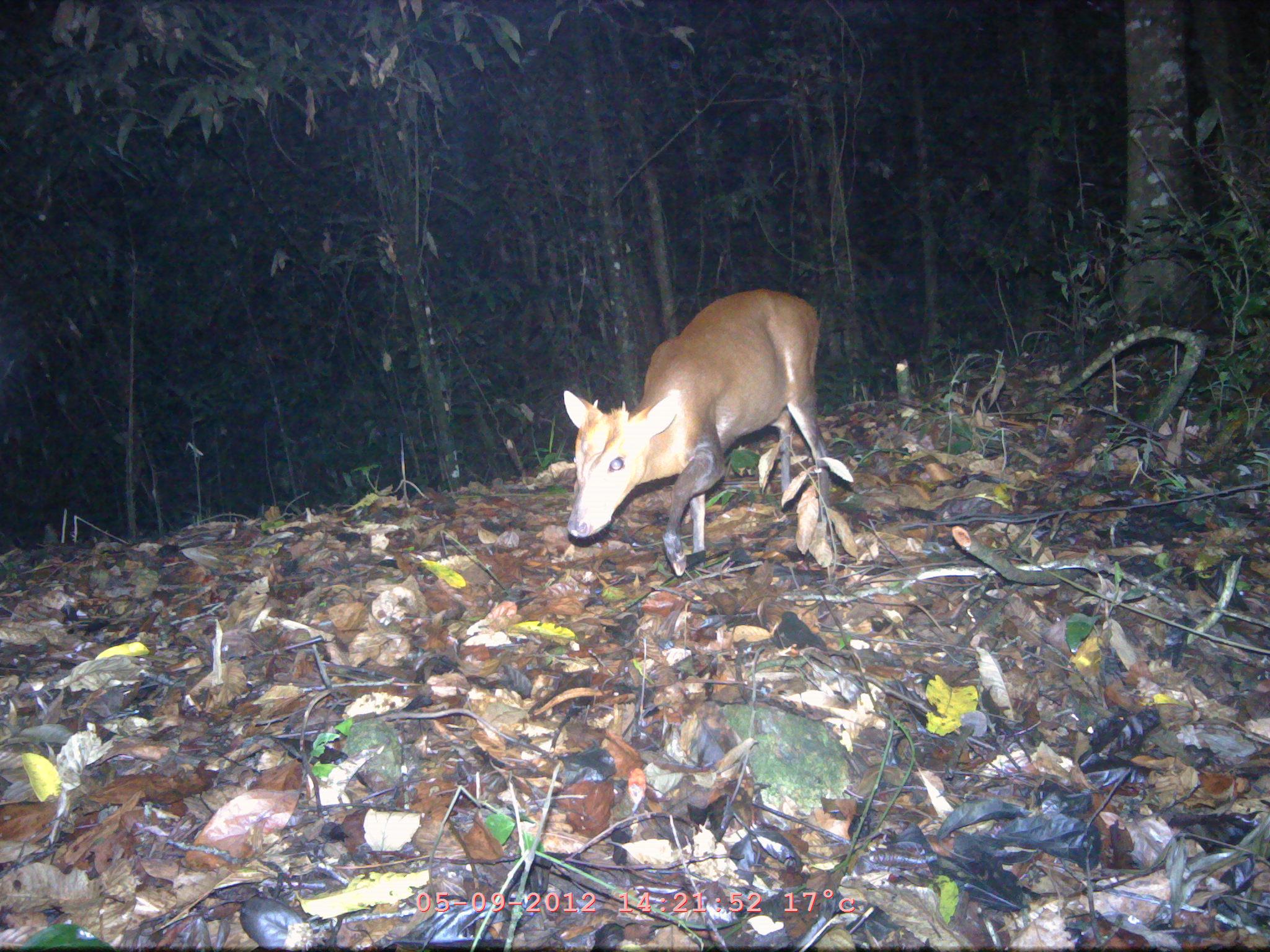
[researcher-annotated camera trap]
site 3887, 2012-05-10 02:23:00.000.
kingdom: Animalia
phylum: Chordata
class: Mammalia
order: Artiodactyla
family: Cervidae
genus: Muntiacus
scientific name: Muntiacus muntjak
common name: southern red muntjac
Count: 1.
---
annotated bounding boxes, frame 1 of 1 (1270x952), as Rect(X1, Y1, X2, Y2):
muntiacus muntjak: Rect(562, 288, 833, 578)